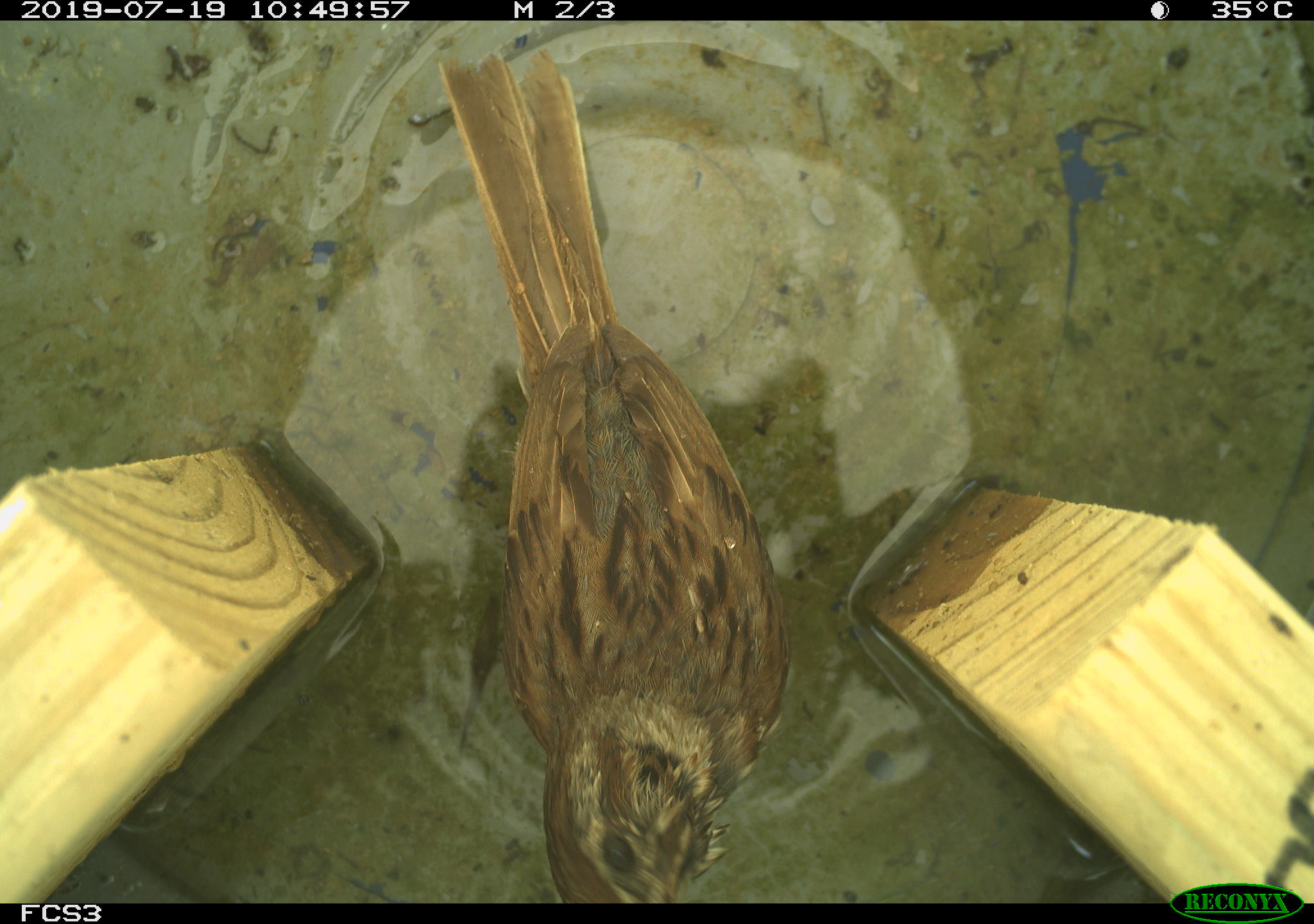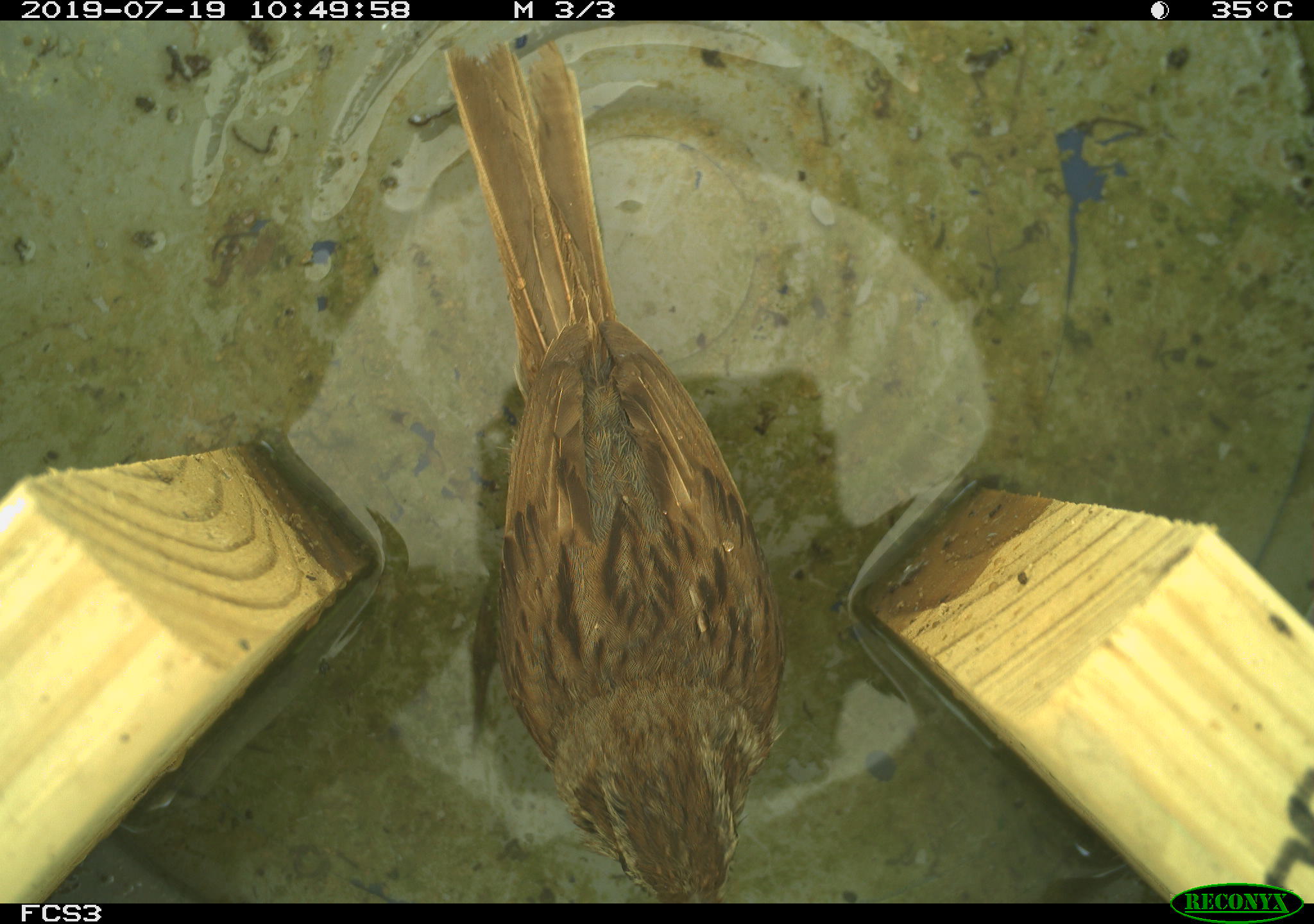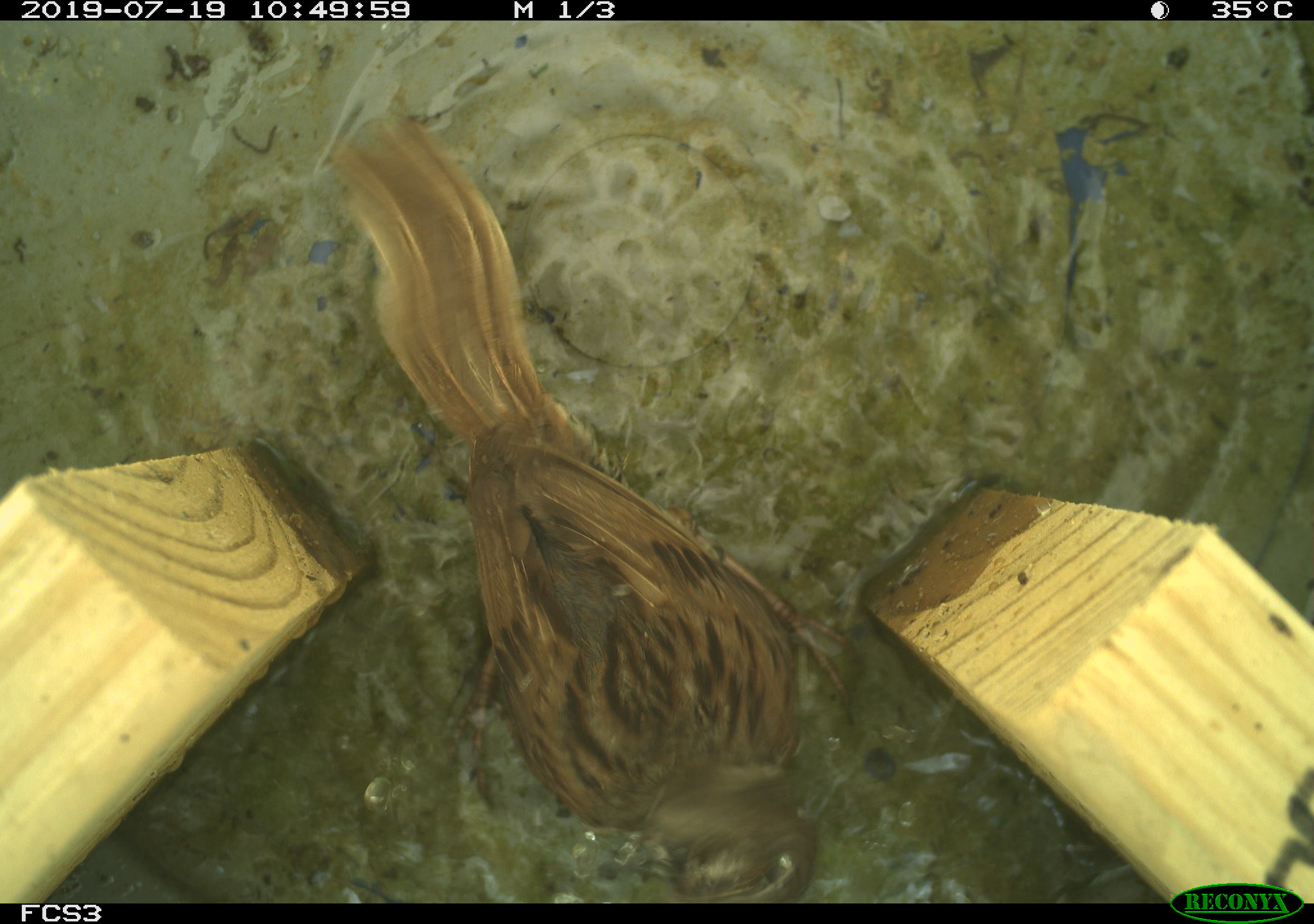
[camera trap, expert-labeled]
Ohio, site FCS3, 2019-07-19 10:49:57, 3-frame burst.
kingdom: Animalia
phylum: Chordata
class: Aves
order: Passeriformes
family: Passerellidae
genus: Melospiza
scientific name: Melospiza melodia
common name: song sparrow